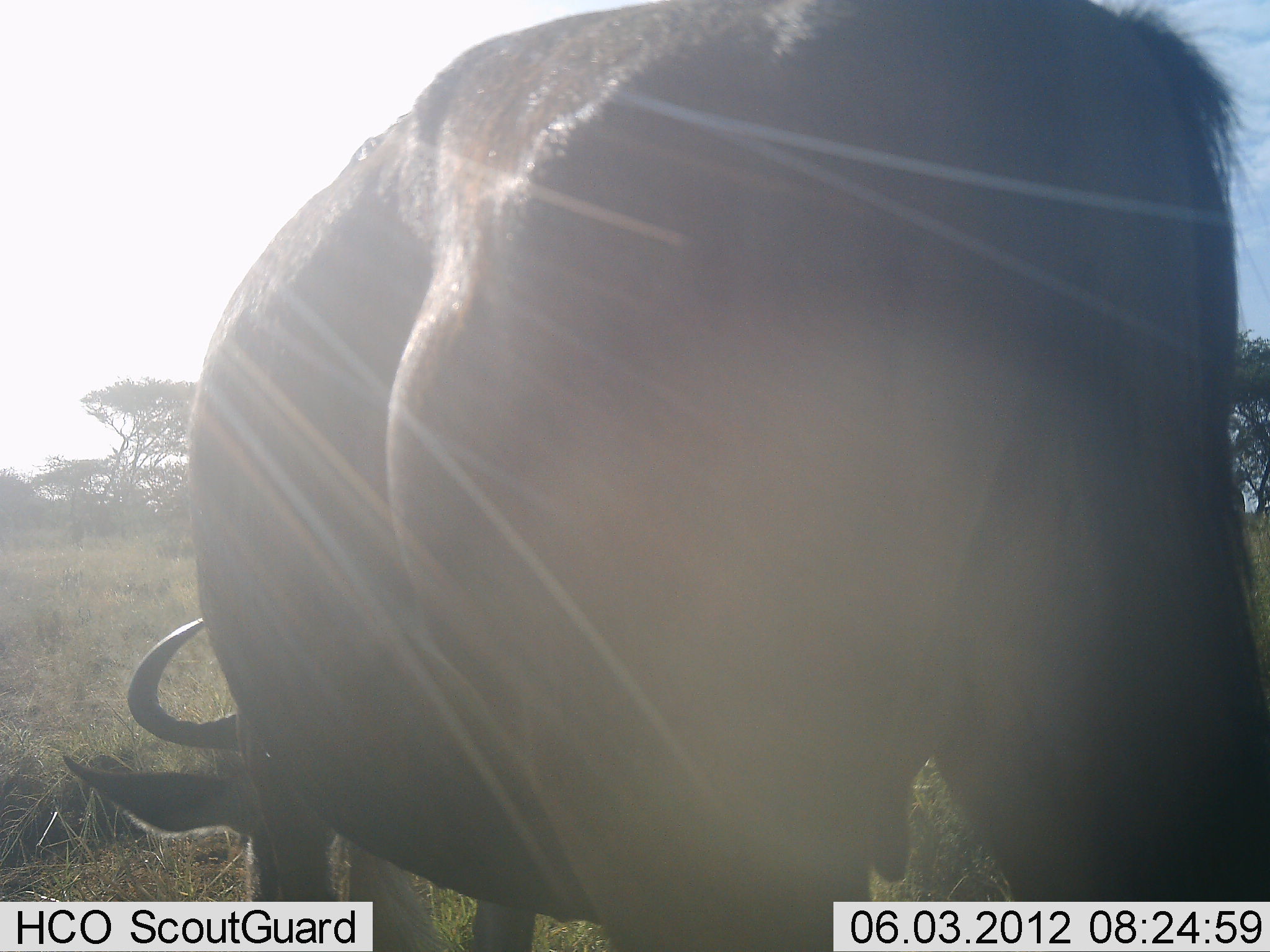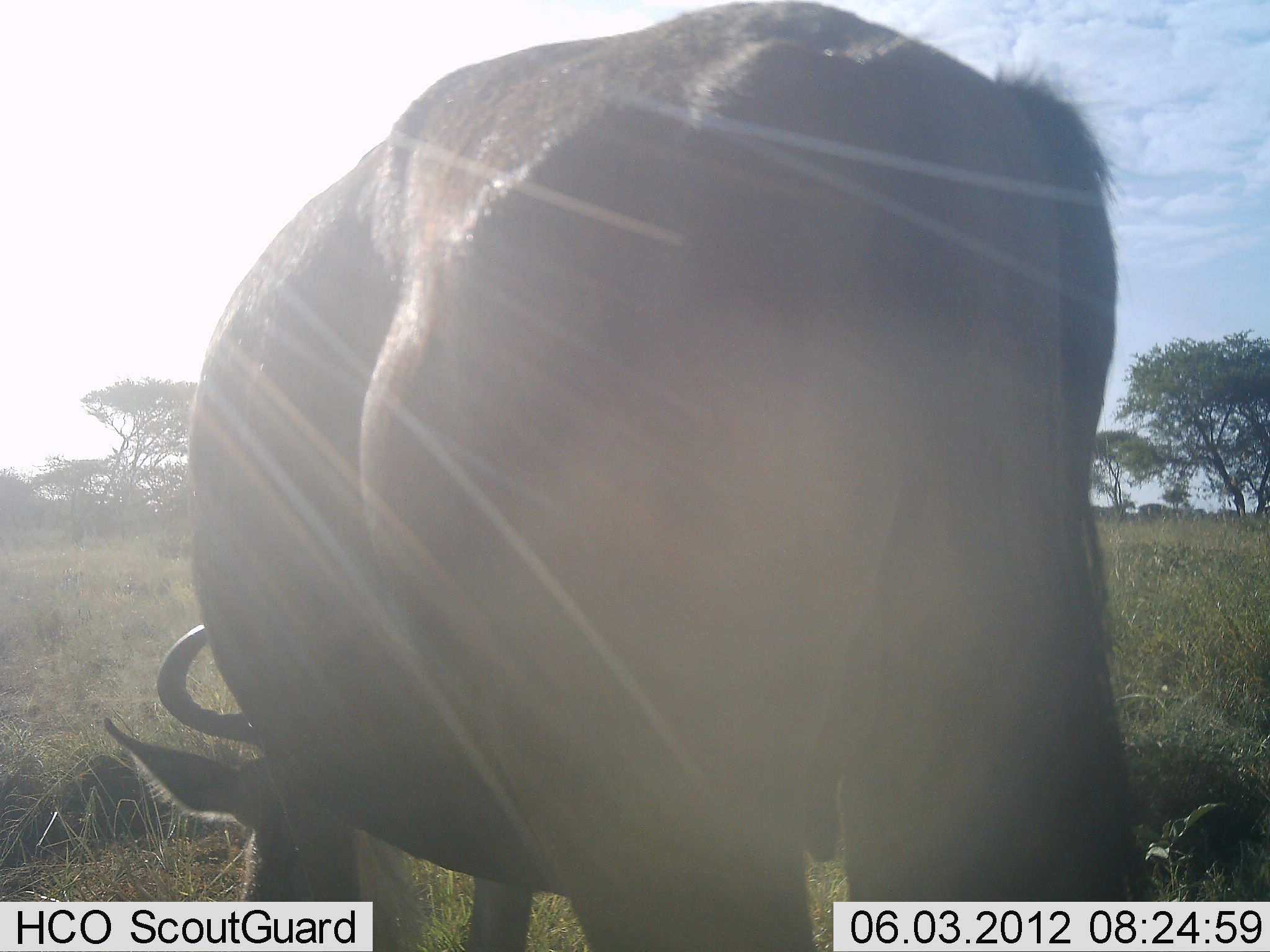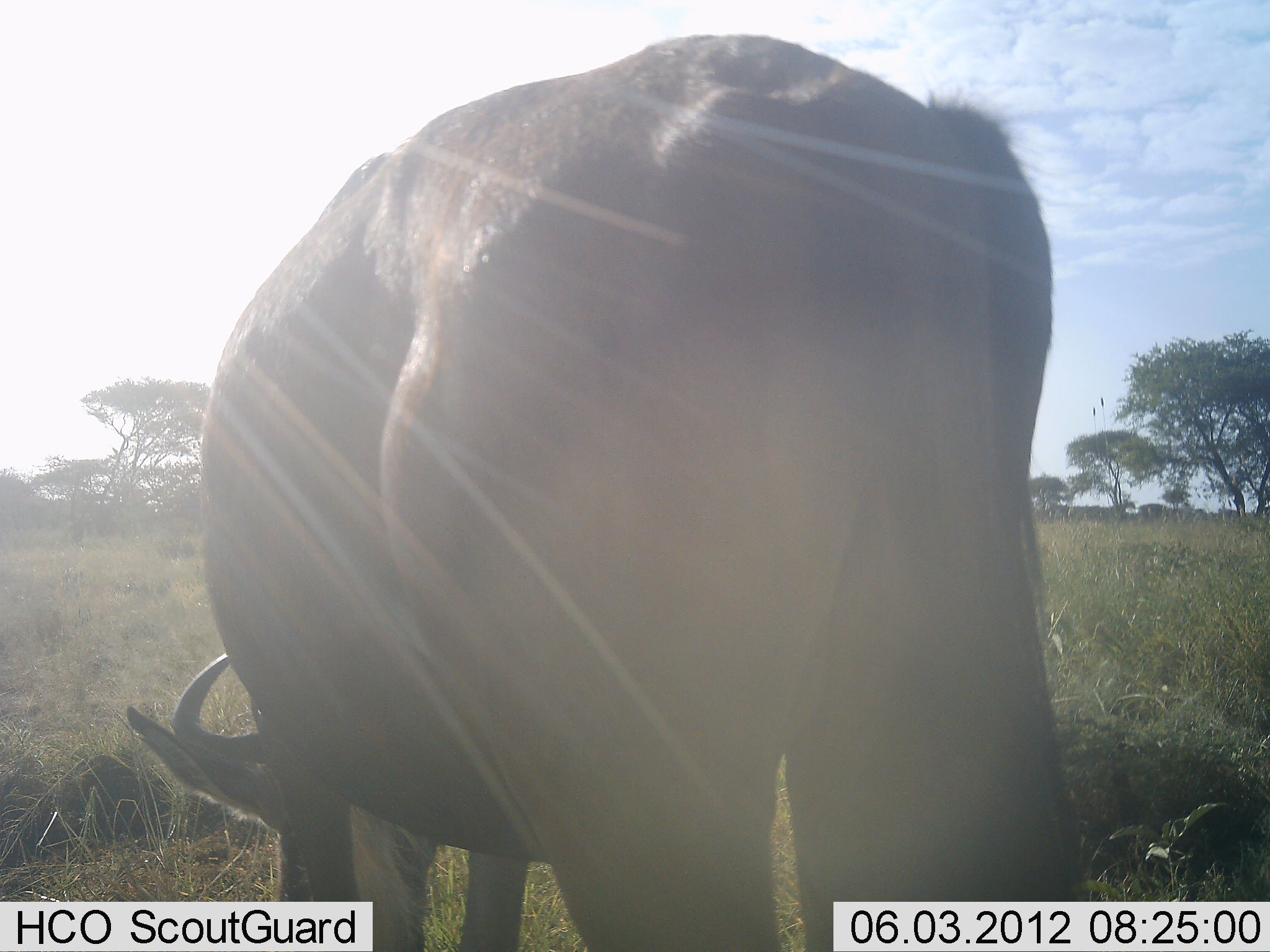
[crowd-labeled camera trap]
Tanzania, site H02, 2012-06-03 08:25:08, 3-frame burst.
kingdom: Animalia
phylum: Chordata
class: Mammalia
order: Artiodactyla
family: Bovidae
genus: Connochaetes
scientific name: Connochaetes taurinus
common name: blue wildebeest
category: wildebeest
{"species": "wildebeest (blue wildebeest) (Connochaetes taurinus)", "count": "1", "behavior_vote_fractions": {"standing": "20%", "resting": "0%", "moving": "0%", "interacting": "0%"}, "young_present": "0%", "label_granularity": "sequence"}